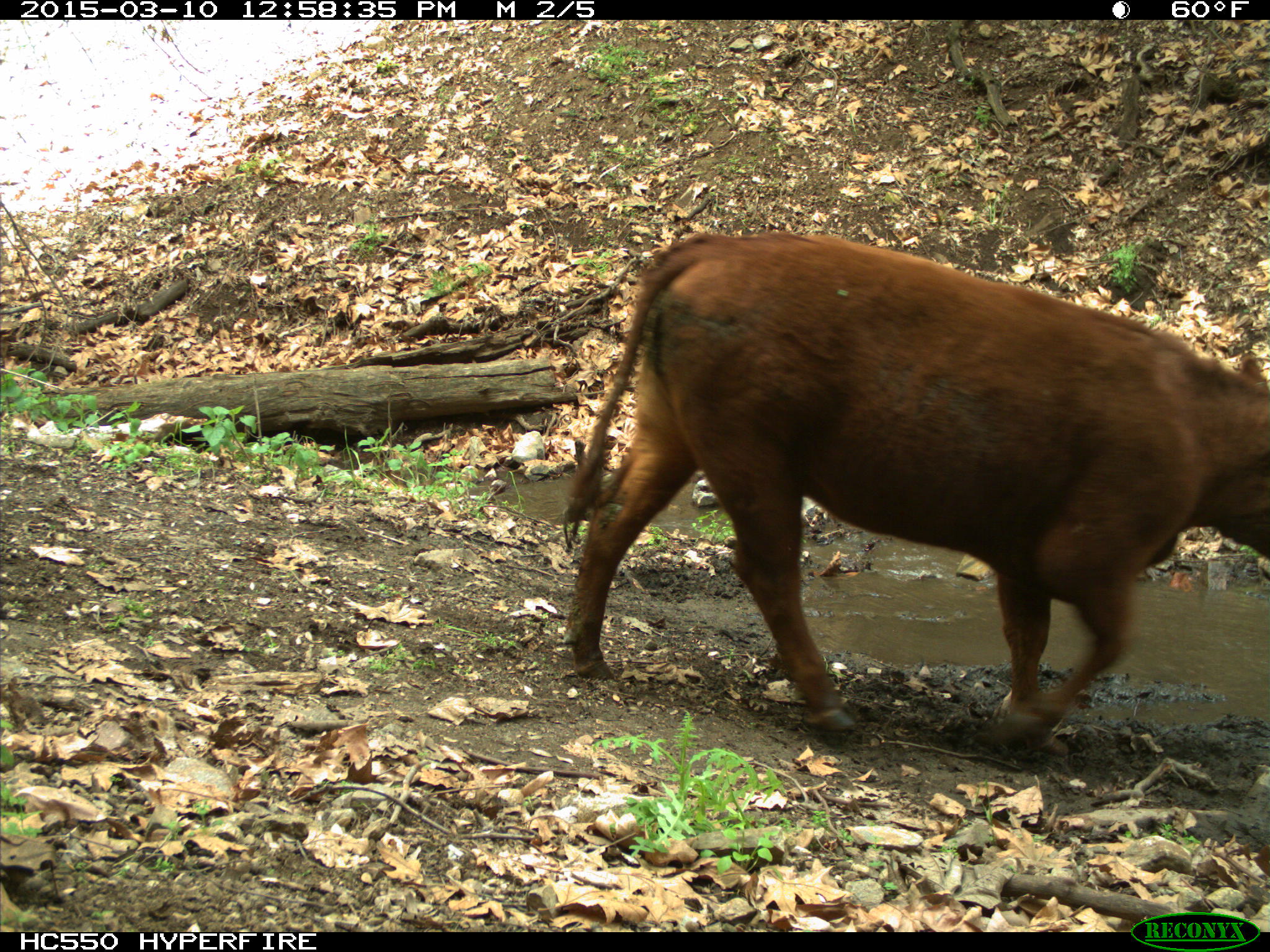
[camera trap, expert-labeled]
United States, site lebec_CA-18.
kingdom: Animalia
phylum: Chordata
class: Mammalia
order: Artiodactyla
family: Bovidae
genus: Bos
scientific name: Bos taurus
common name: domestic cow